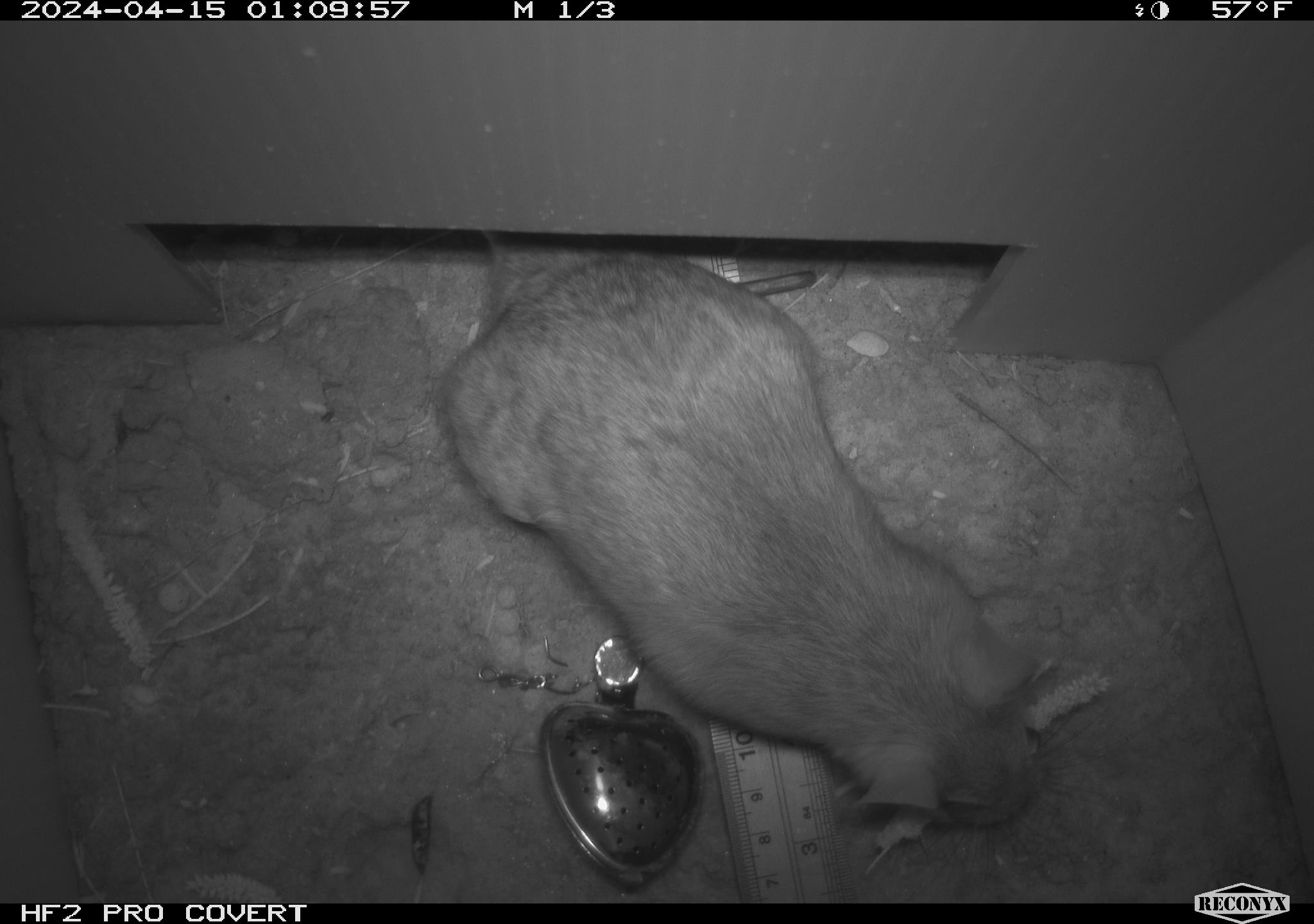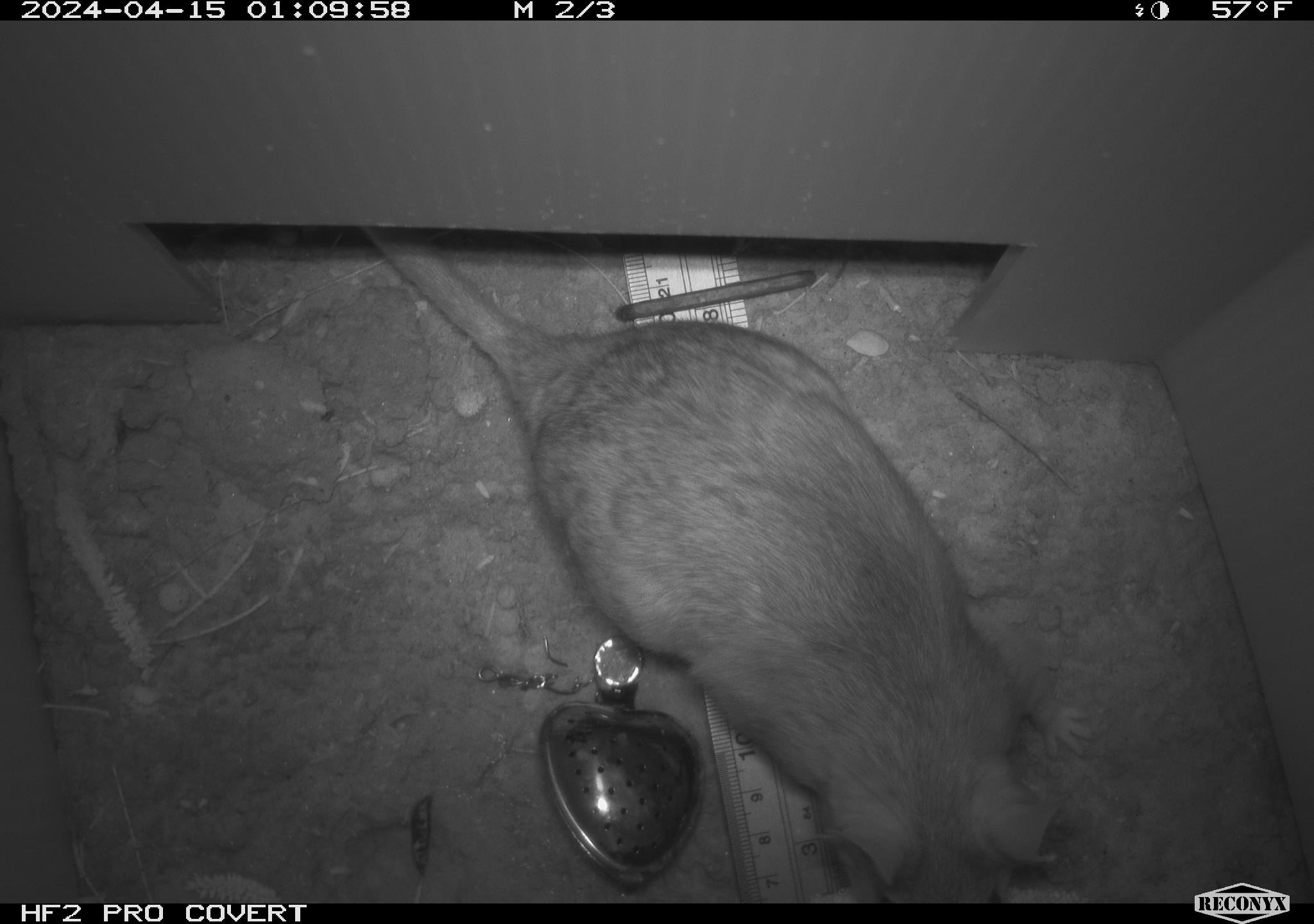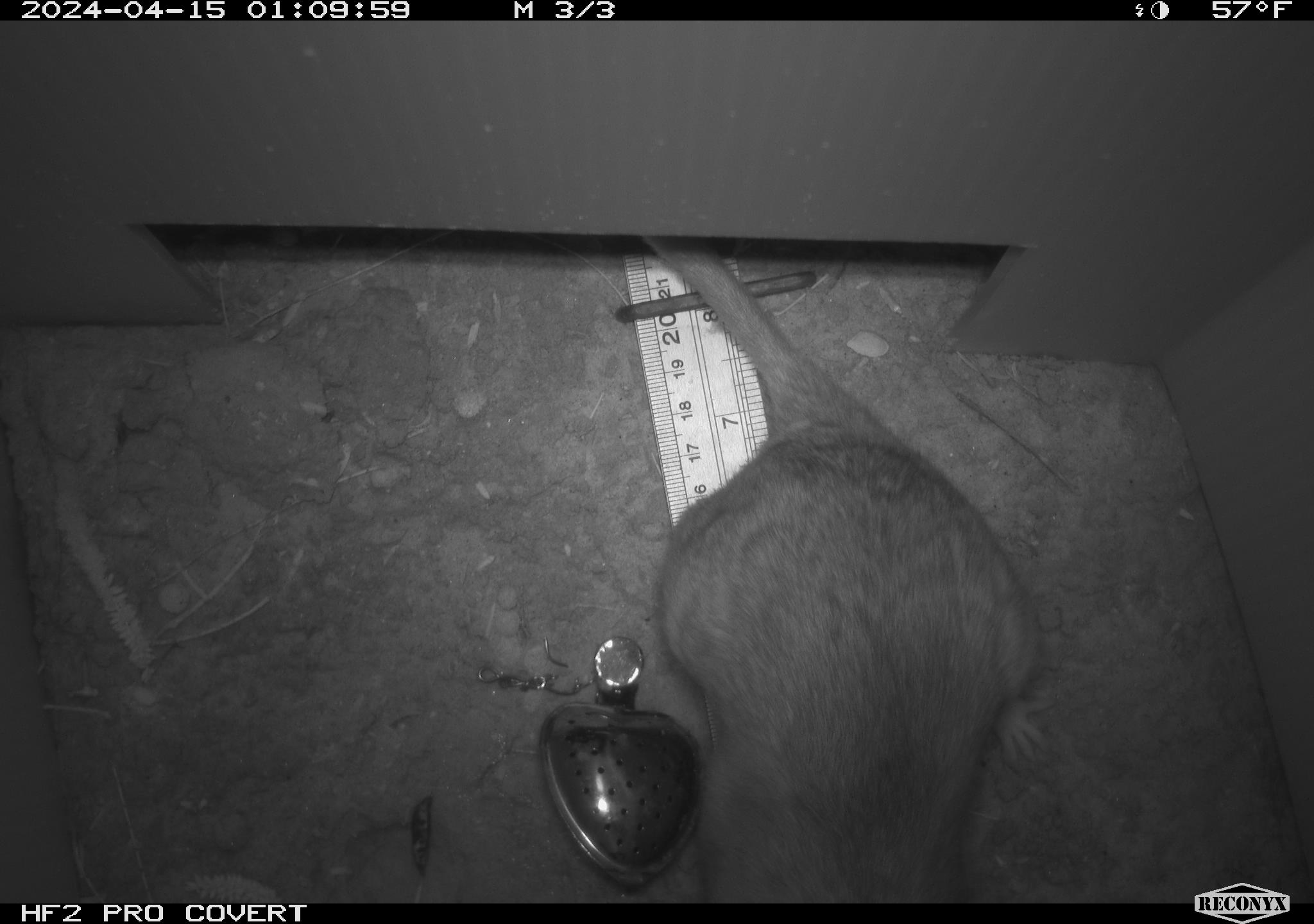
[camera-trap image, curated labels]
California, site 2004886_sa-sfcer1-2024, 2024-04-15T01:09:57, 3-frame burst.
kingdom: Animalia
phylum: Chordata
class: Mammalia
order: Rodentia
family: Cricetidae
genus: Neotoma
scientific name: Neotoma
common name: pack rat or woodrat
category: neotoma species